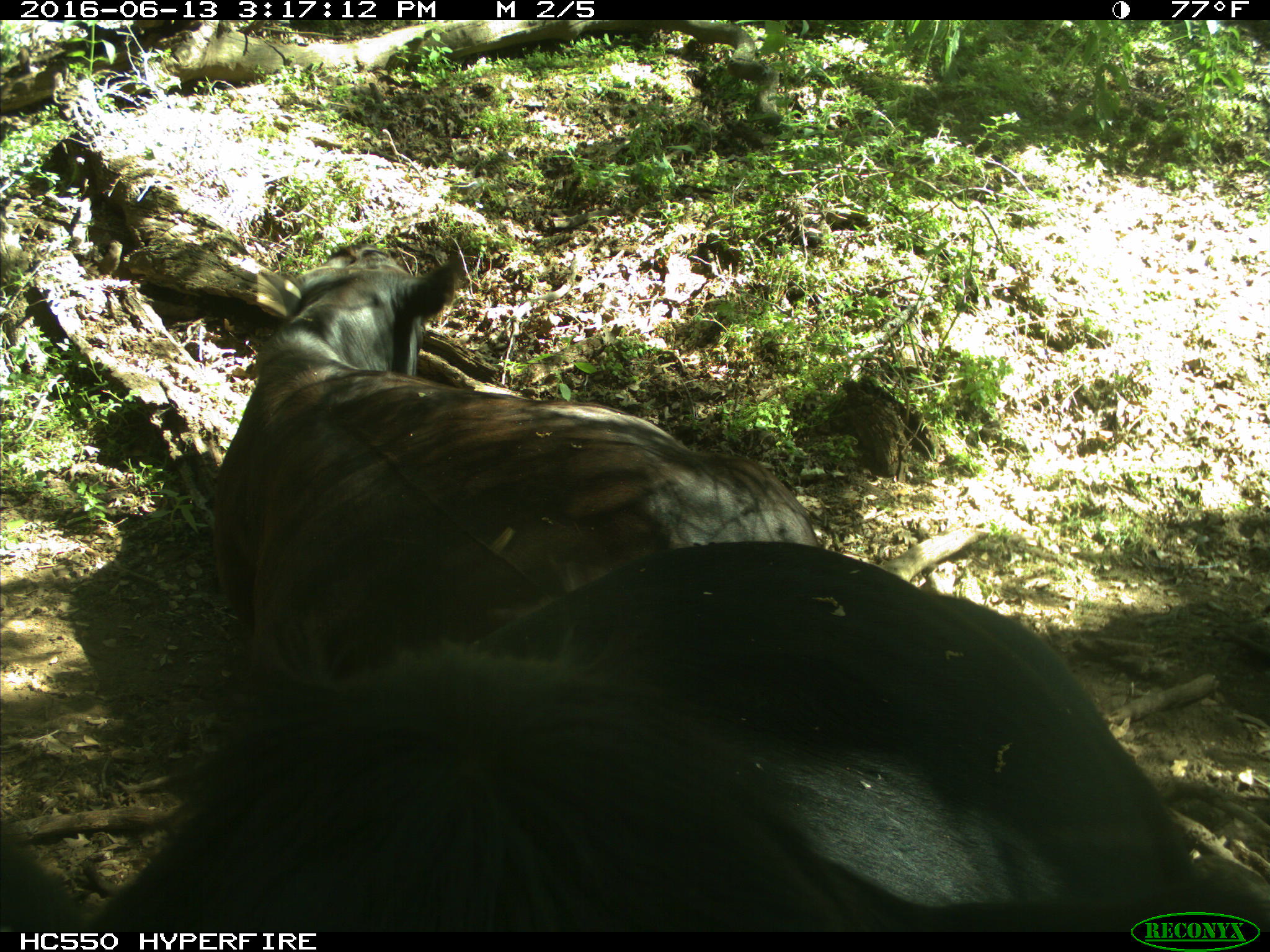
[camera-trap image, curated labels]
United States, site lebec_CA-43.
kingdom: Animalia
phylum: Chordata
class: Mammalia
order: Artiodactyla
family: Bovidae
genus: Bos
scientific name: Bos taurus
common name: domestic cow